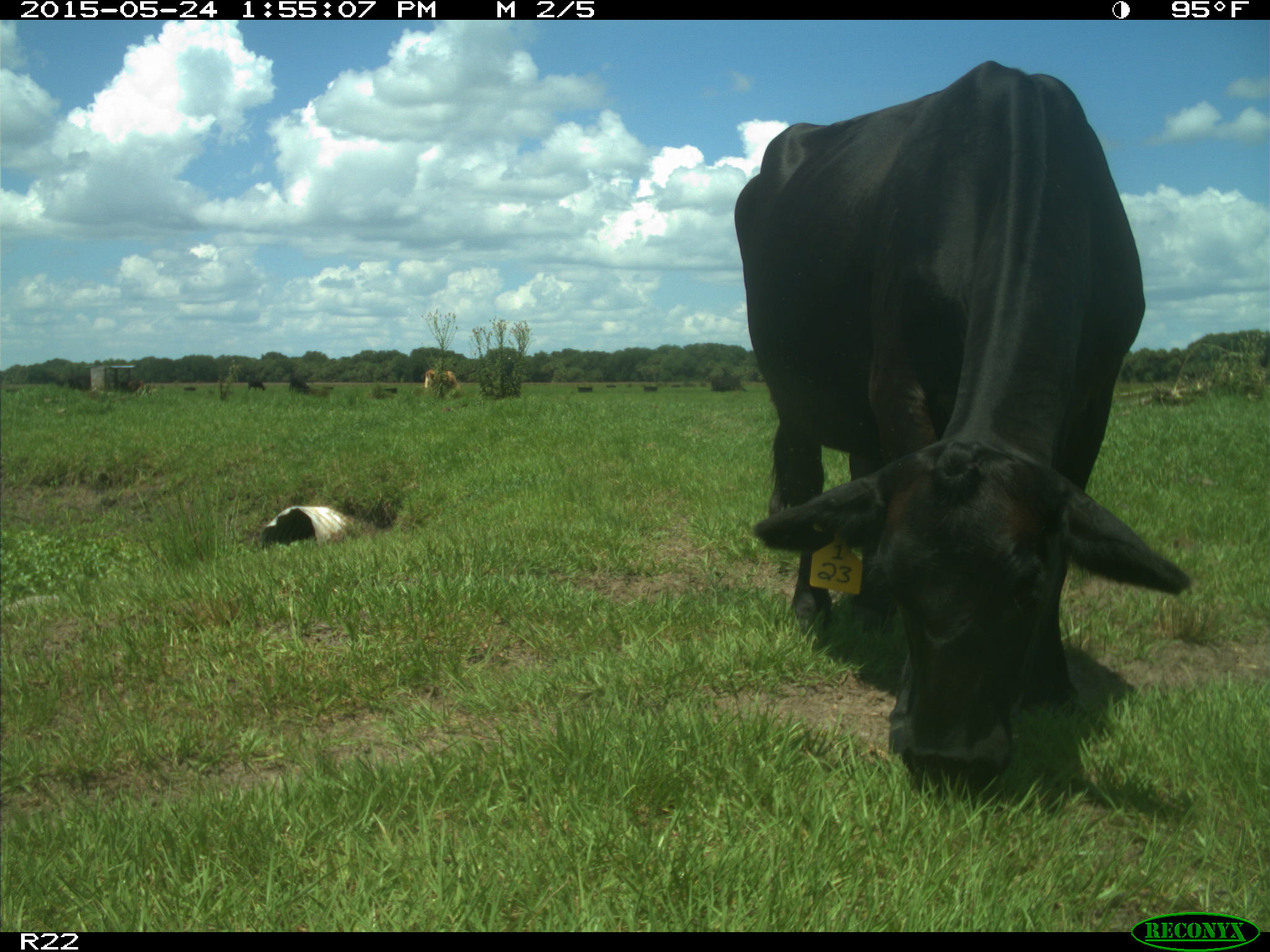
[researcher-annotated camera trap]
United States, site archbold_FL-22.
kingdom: Animalia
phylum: Chordata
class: Mammalia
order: Artiodactyla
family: Bovidae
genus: Bos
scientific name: Bos taurus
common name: domestic cow